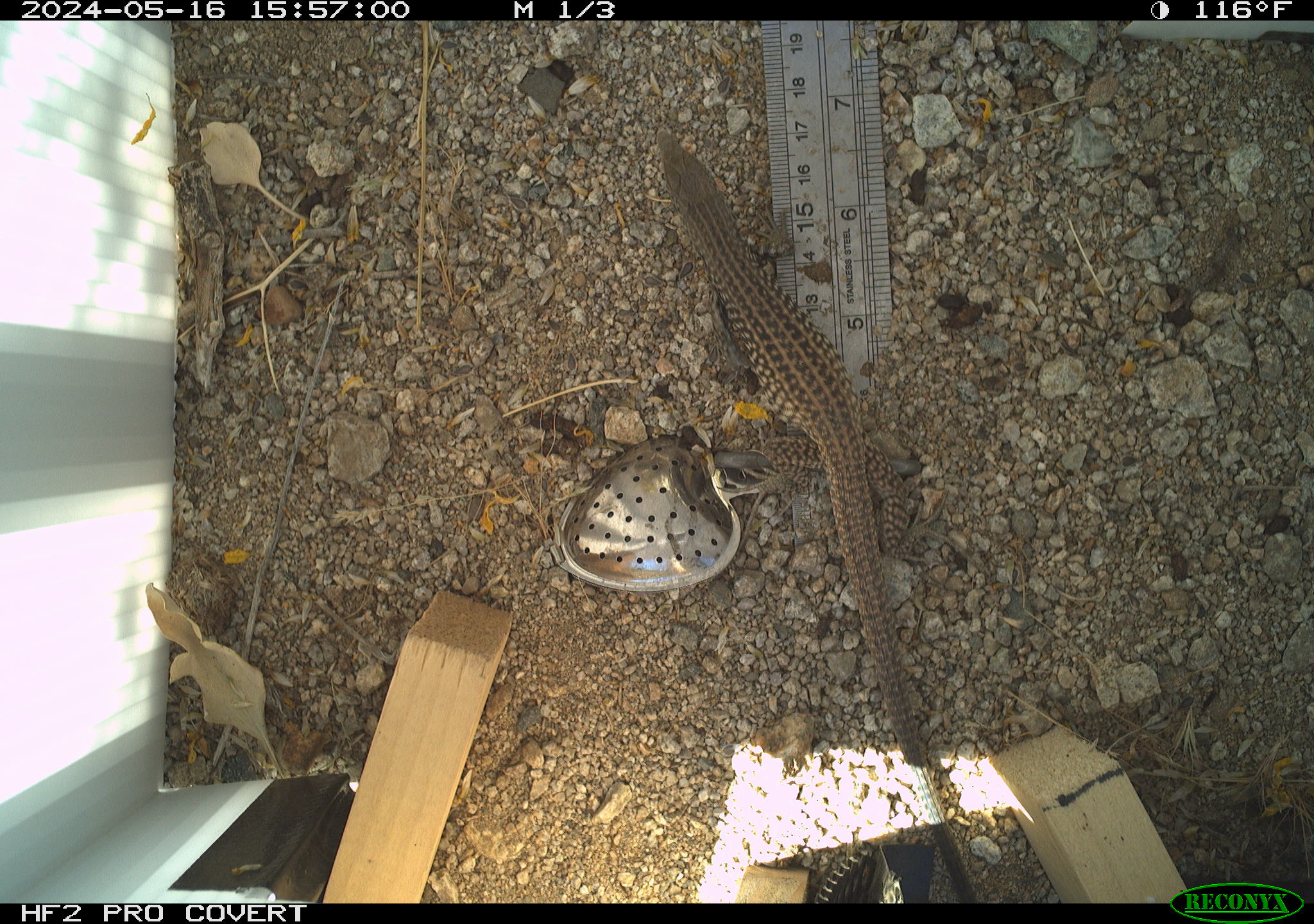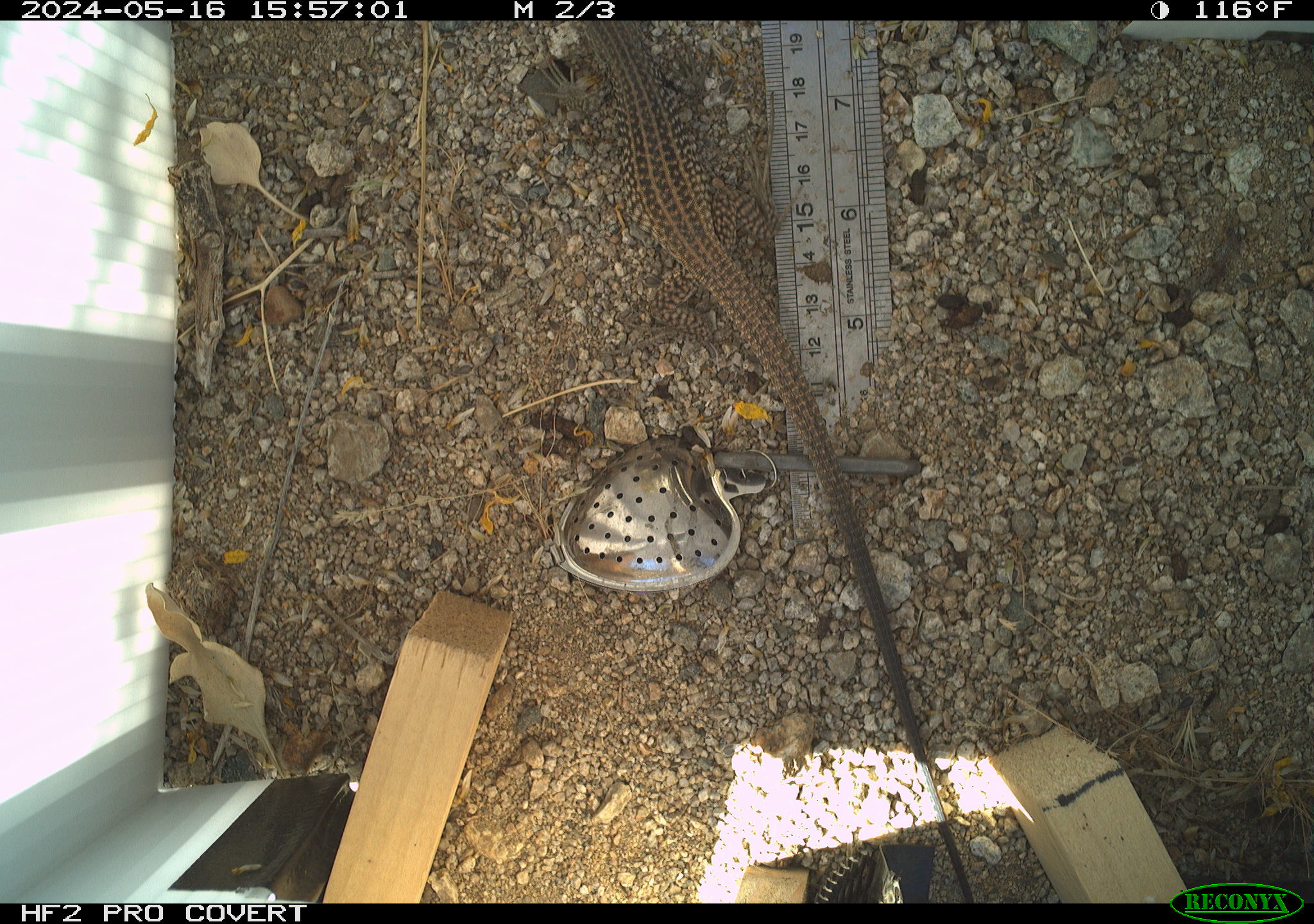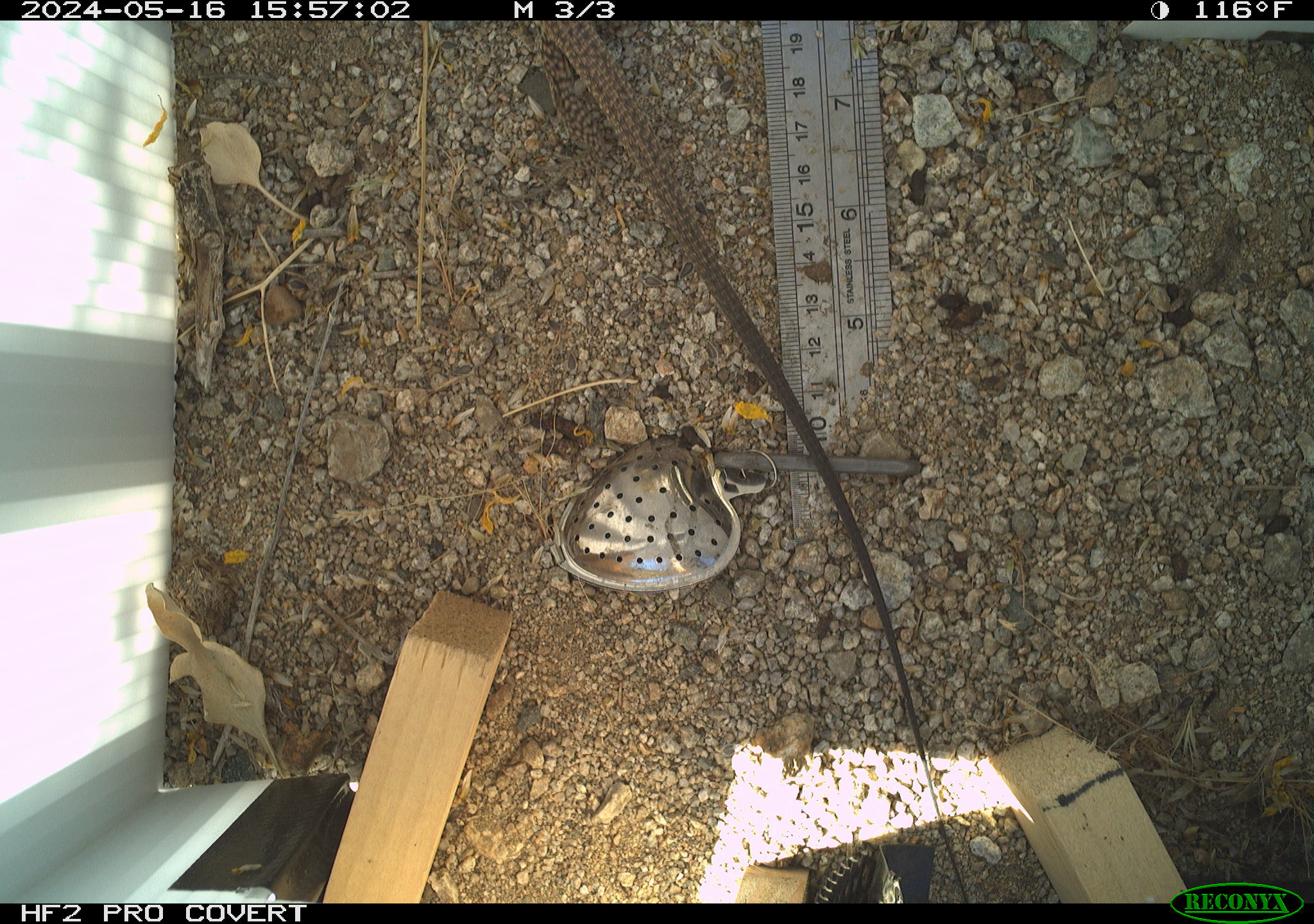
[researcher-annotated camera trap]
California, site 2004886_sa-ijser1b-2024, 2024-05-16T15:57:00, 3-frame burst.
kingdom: Animalia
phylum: Chordata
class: Reptilia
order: Squamata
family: Teiidae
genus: Aspidoscelis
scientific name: Aspidoscelis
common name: whiptail lizards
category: aspidoscelis species